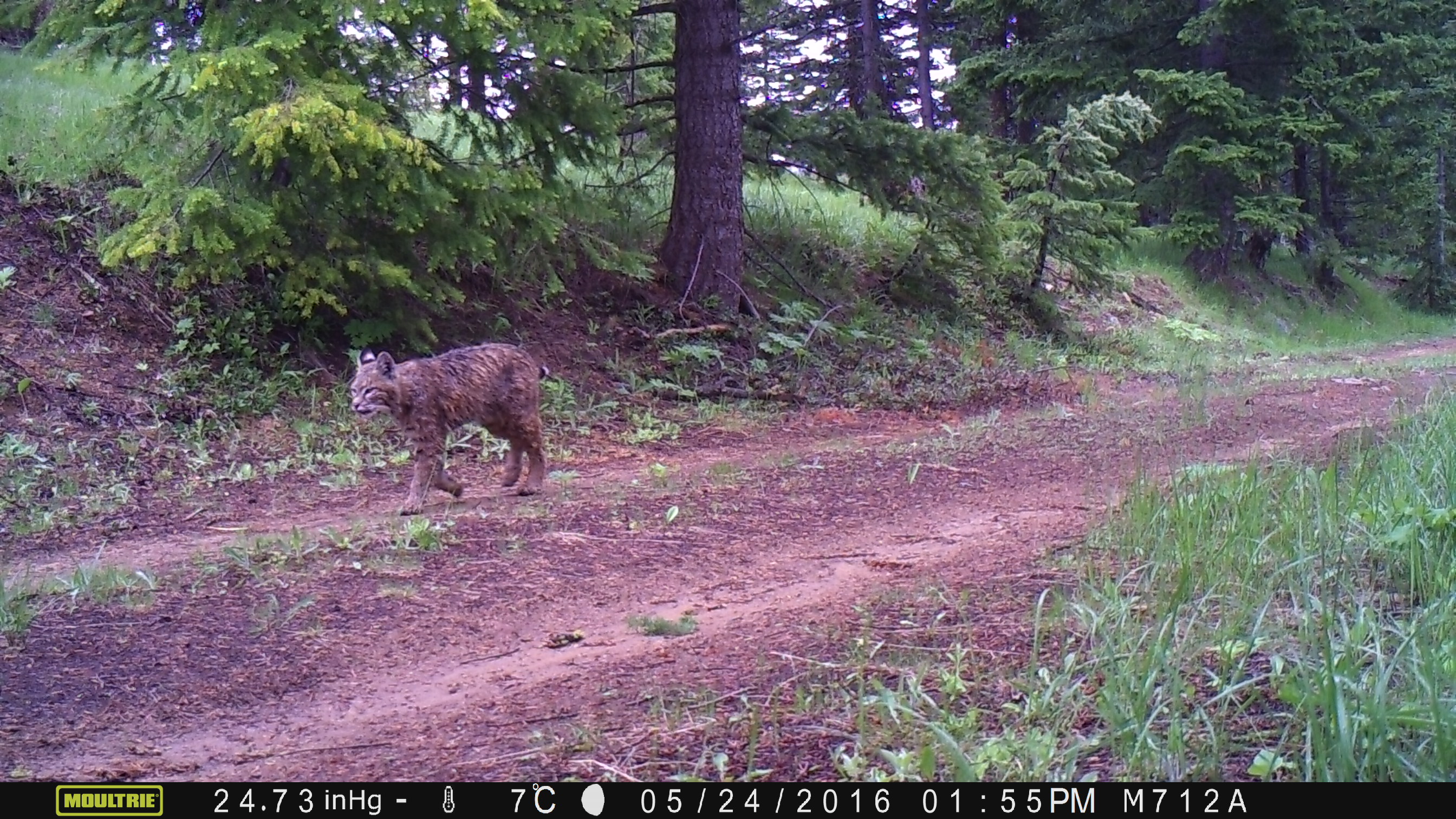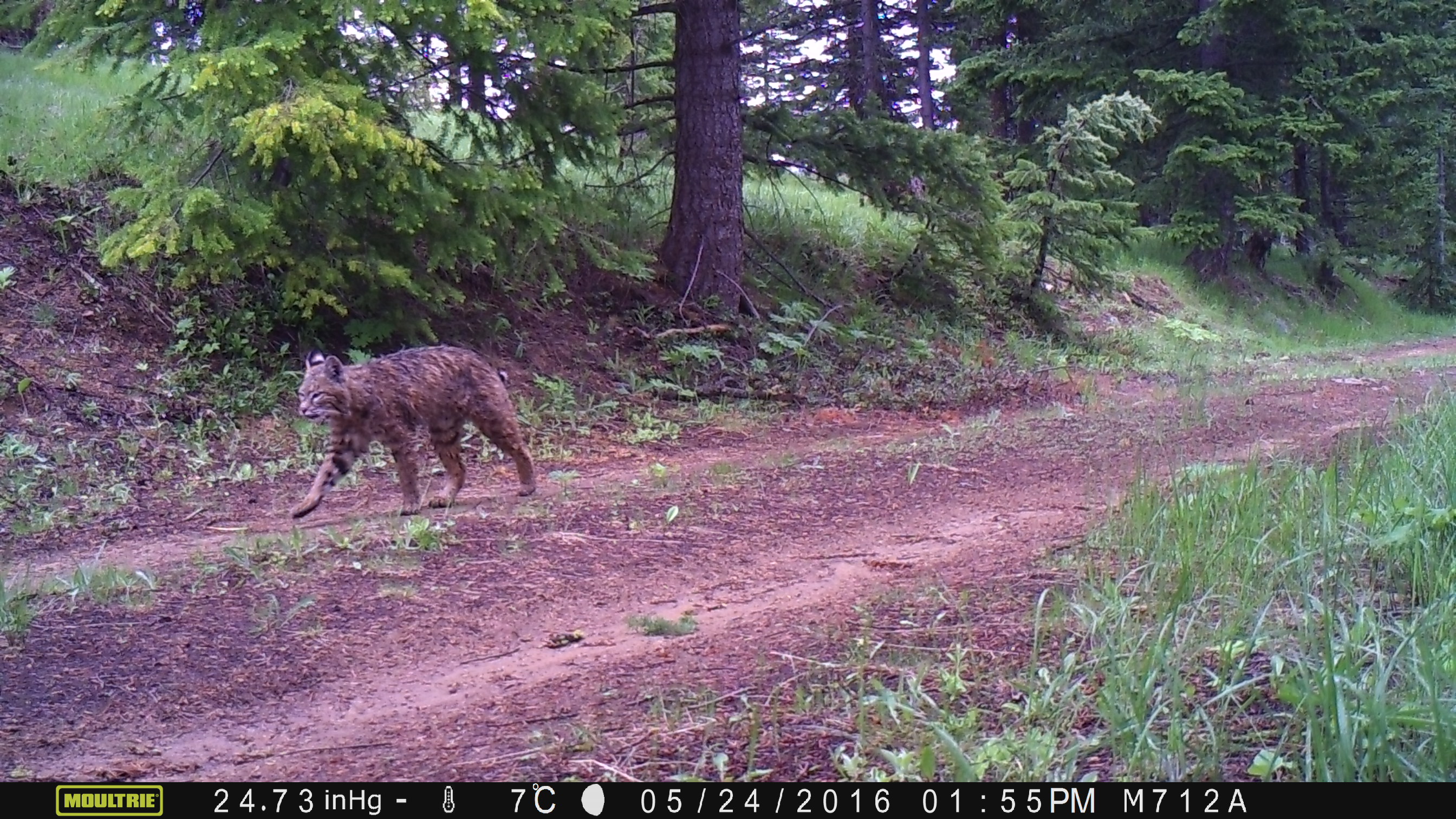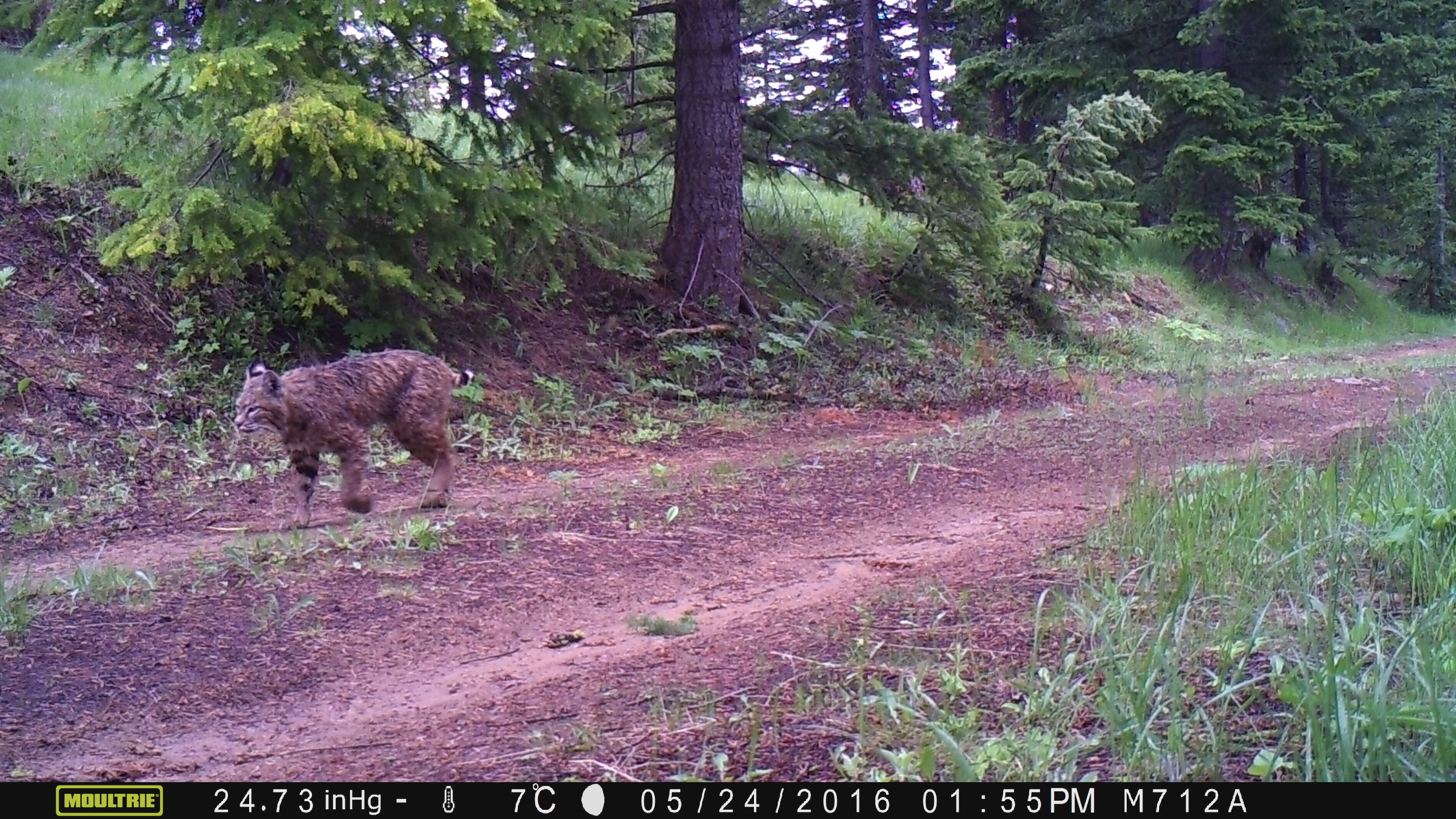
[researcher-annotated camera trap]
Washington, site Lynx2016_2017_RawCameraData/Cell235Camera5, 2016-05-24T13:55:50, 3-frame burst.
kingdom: Animalia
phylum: Chordata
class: Mammalia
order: Carnivora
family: Felidae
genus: Lynx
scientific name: Lynx rufus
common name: bobcat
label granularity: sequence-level